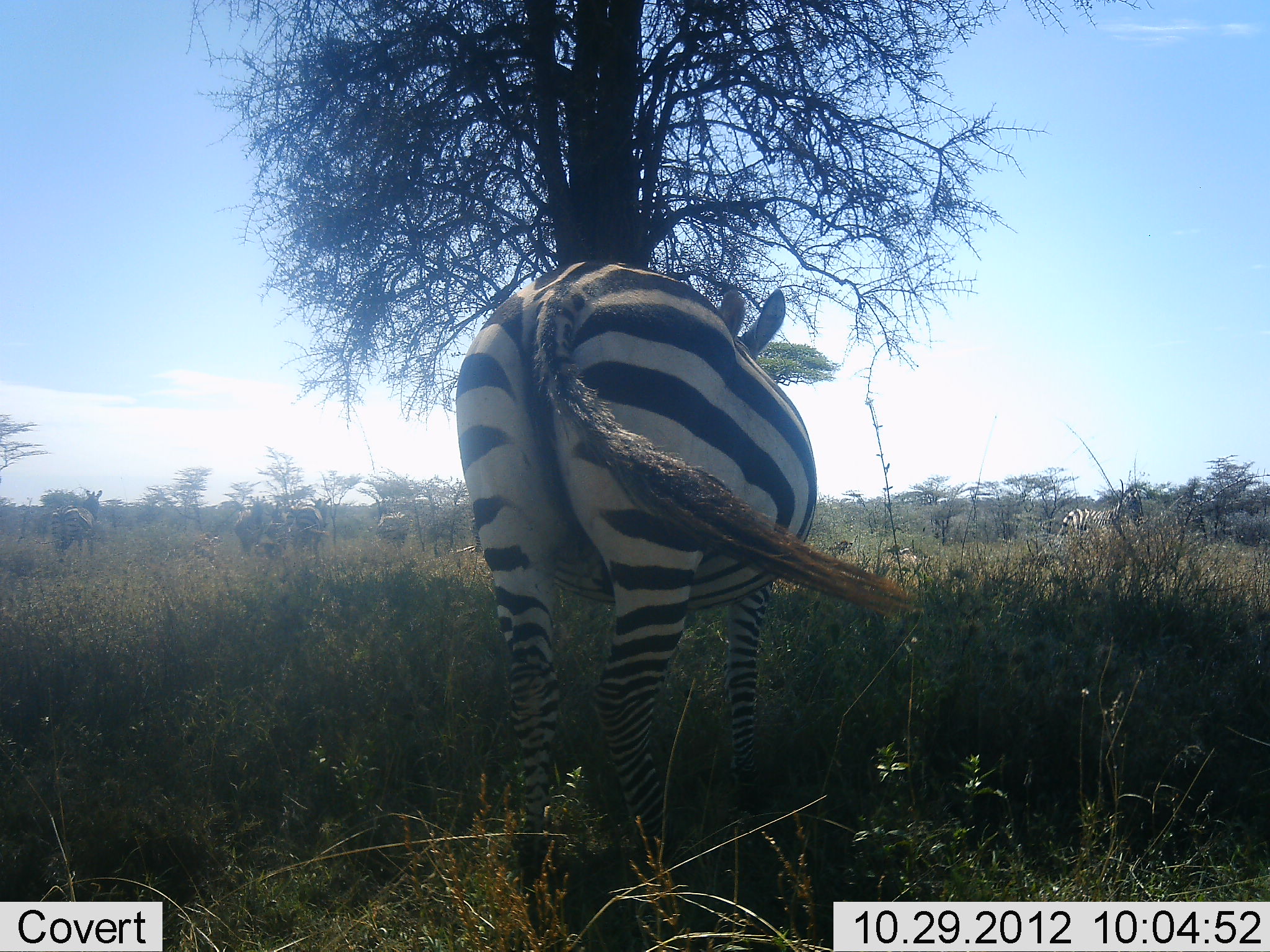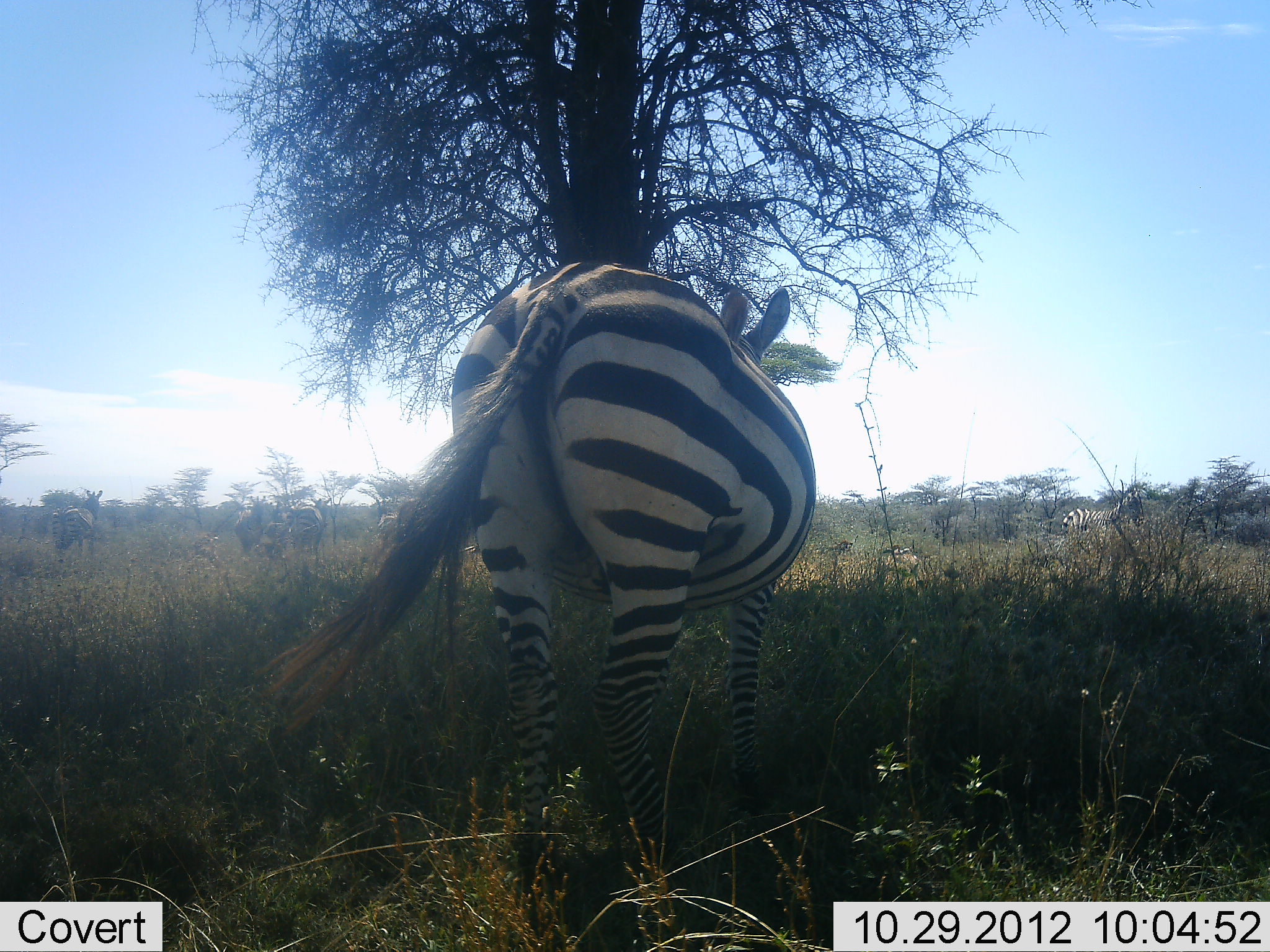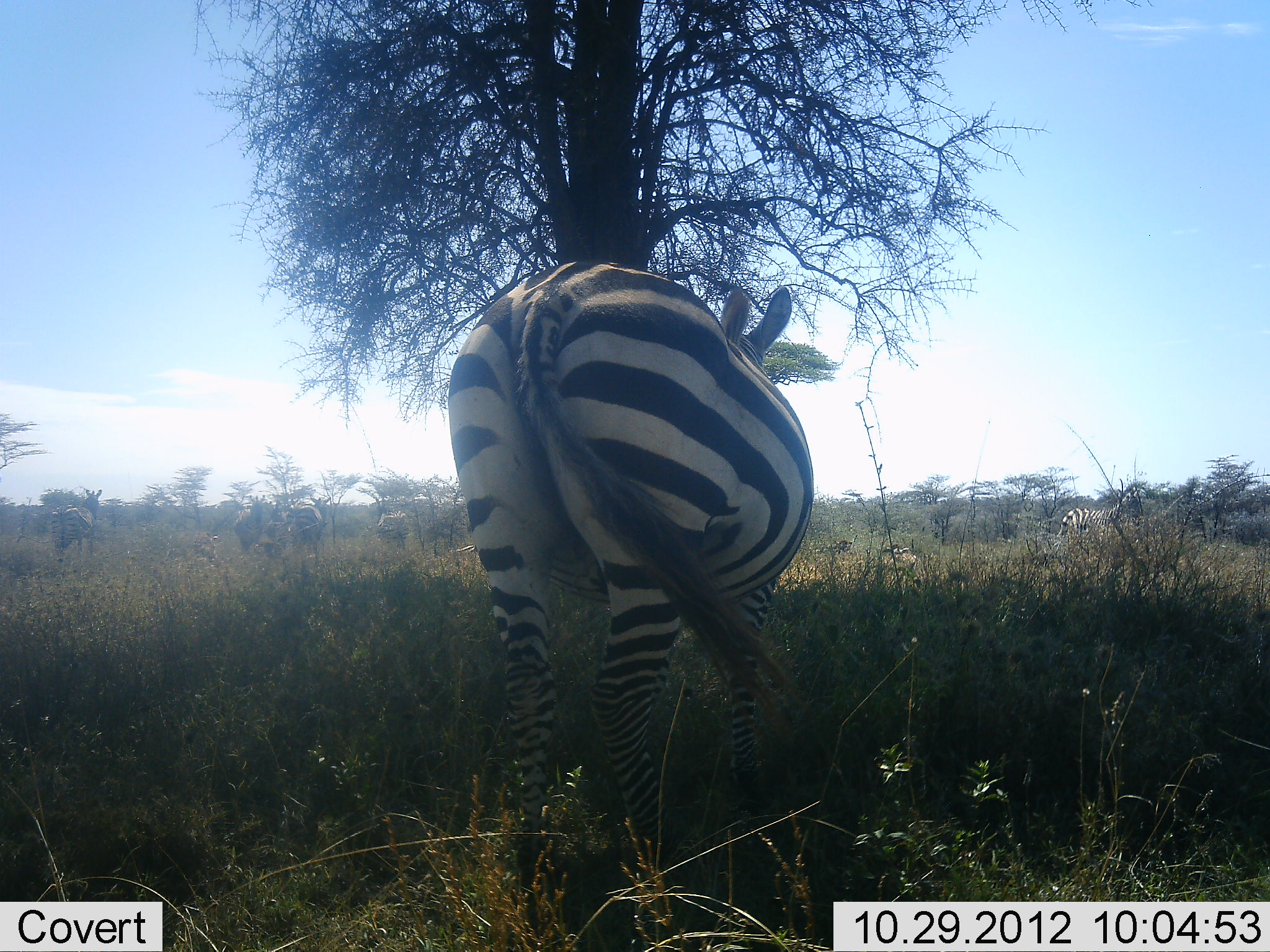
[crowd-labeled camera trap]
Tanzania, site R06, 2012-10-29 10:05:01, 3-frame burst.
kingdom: Animalia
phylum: Chordata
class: Mammalia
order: Perissodactyla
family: Equidae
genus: Equus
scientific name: Equus quagga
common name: plains zebra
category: zebra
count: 5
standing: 100%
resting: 0%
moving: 10%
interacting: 0%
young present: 0%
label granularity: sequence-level